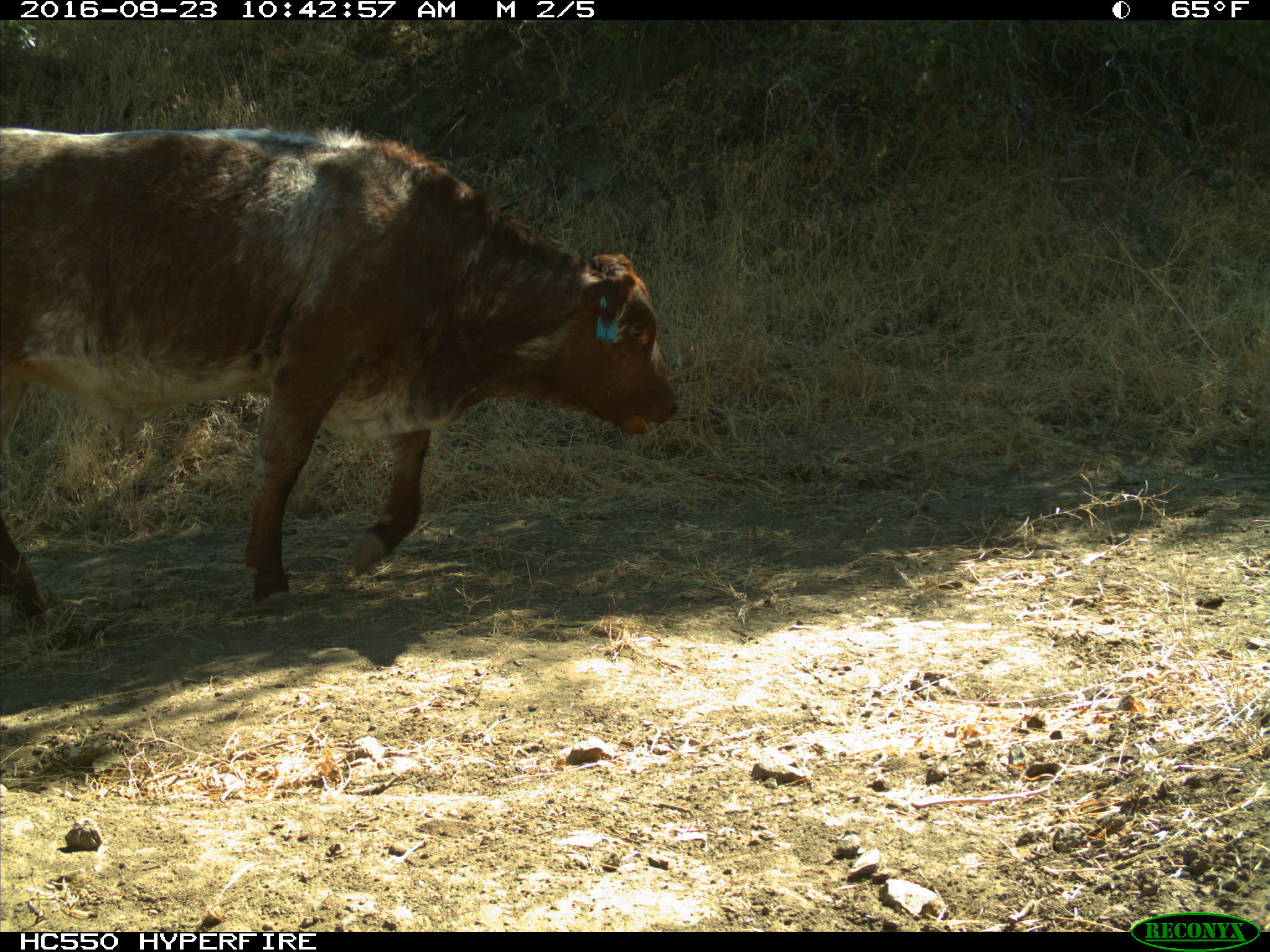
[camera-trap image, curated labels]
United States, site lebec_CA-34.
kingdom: Animalia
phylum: Chordata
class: Mammalia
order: Artiodactyla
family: Bovidae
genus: Bos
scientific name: Bos taurus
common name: domestic cow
Bos taurus (domestic cow).